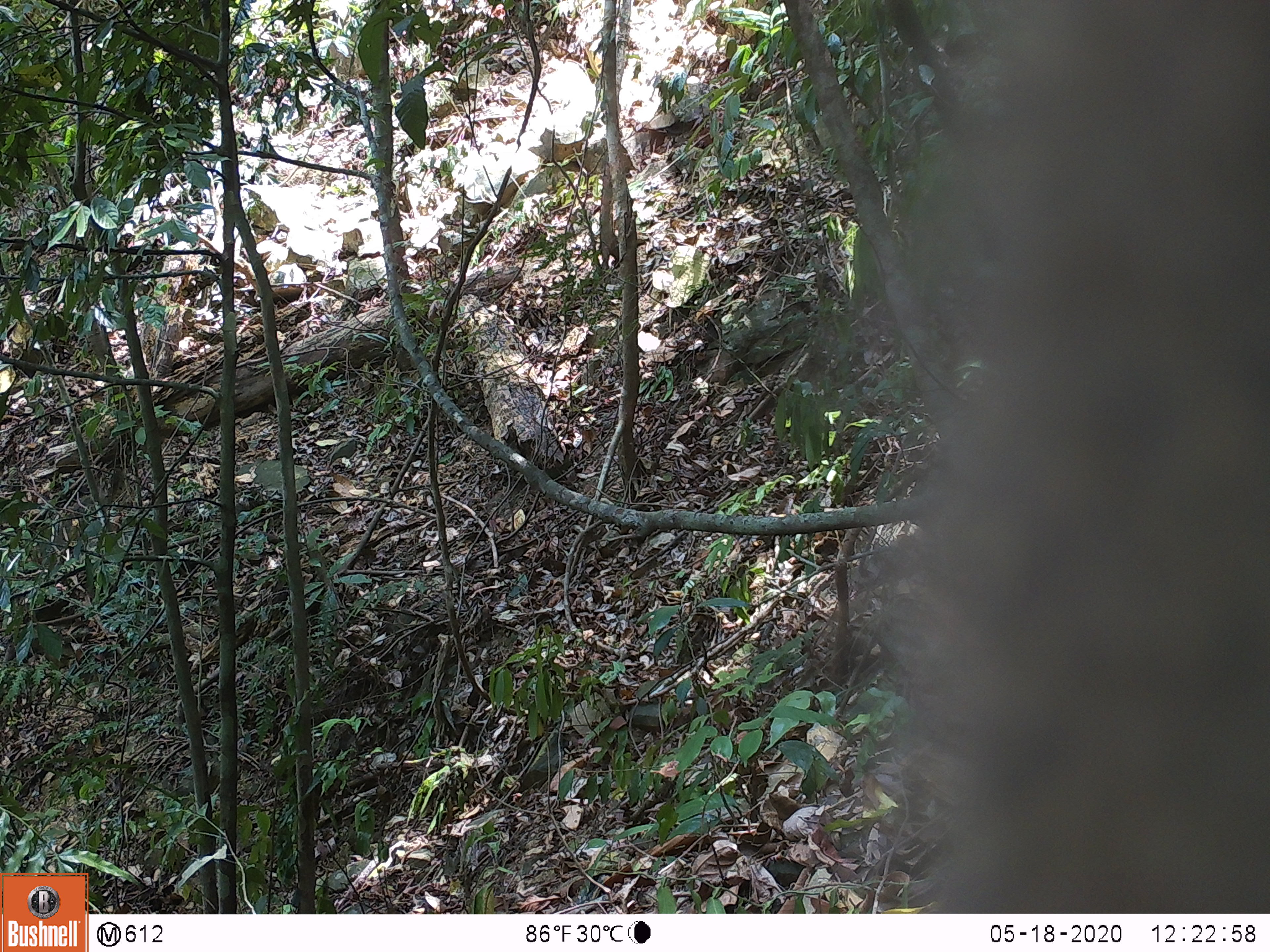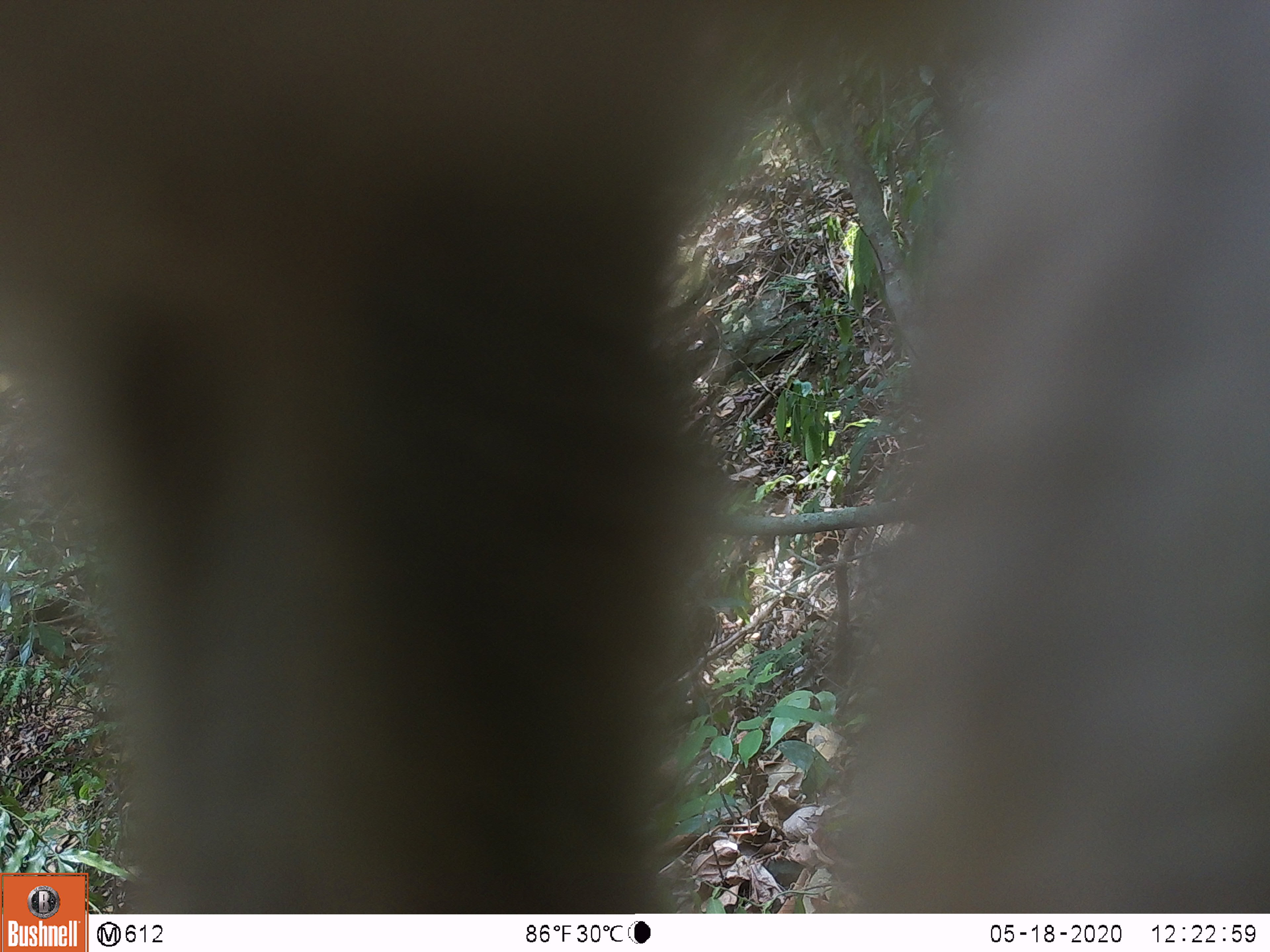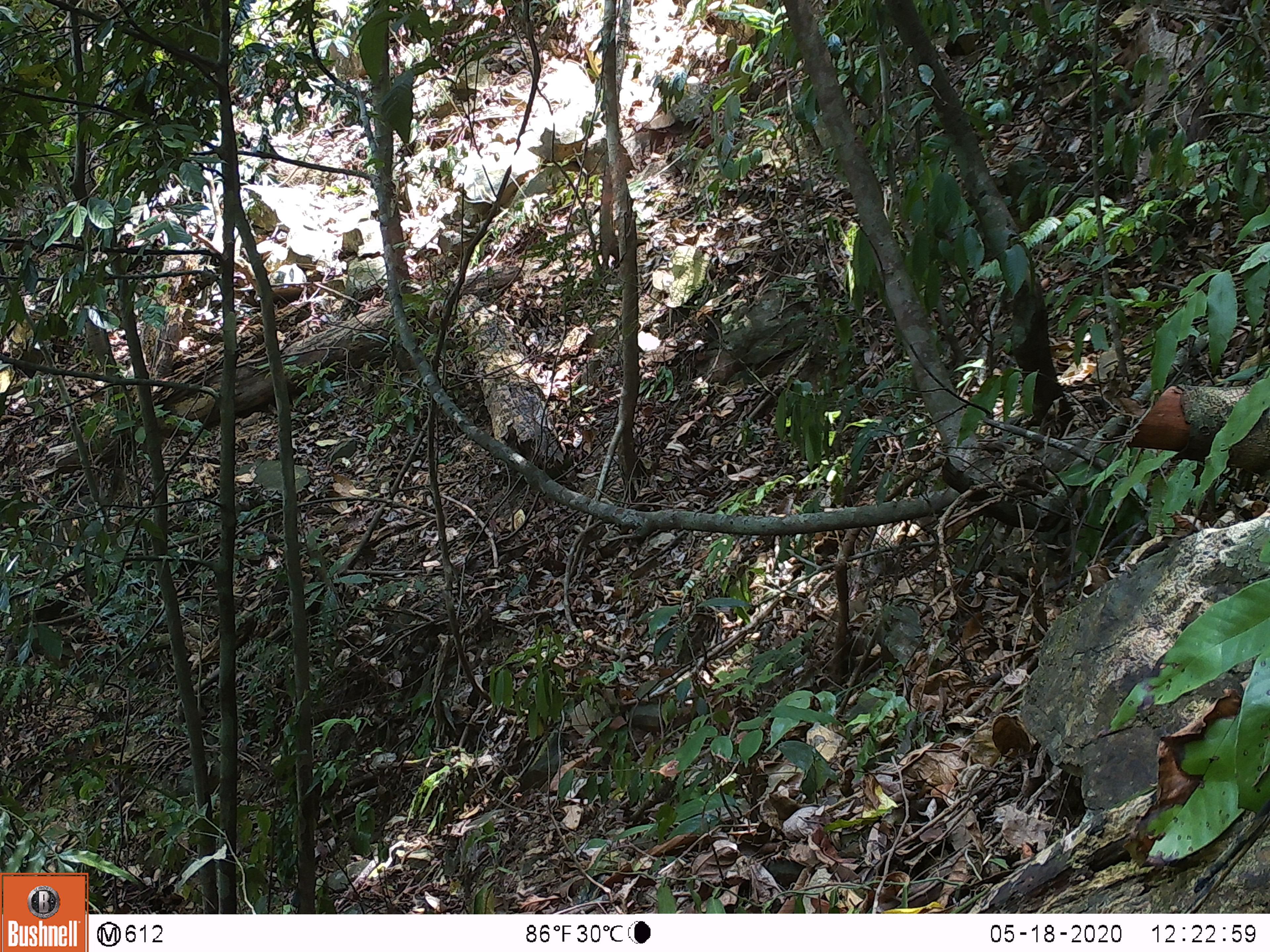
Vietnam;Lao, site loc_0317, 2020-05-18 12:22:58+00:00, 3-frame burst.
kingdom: Animalia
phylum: Chordata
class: Mammalia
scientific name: Mammalia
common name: mammal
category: unidentified mammal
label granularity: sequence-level